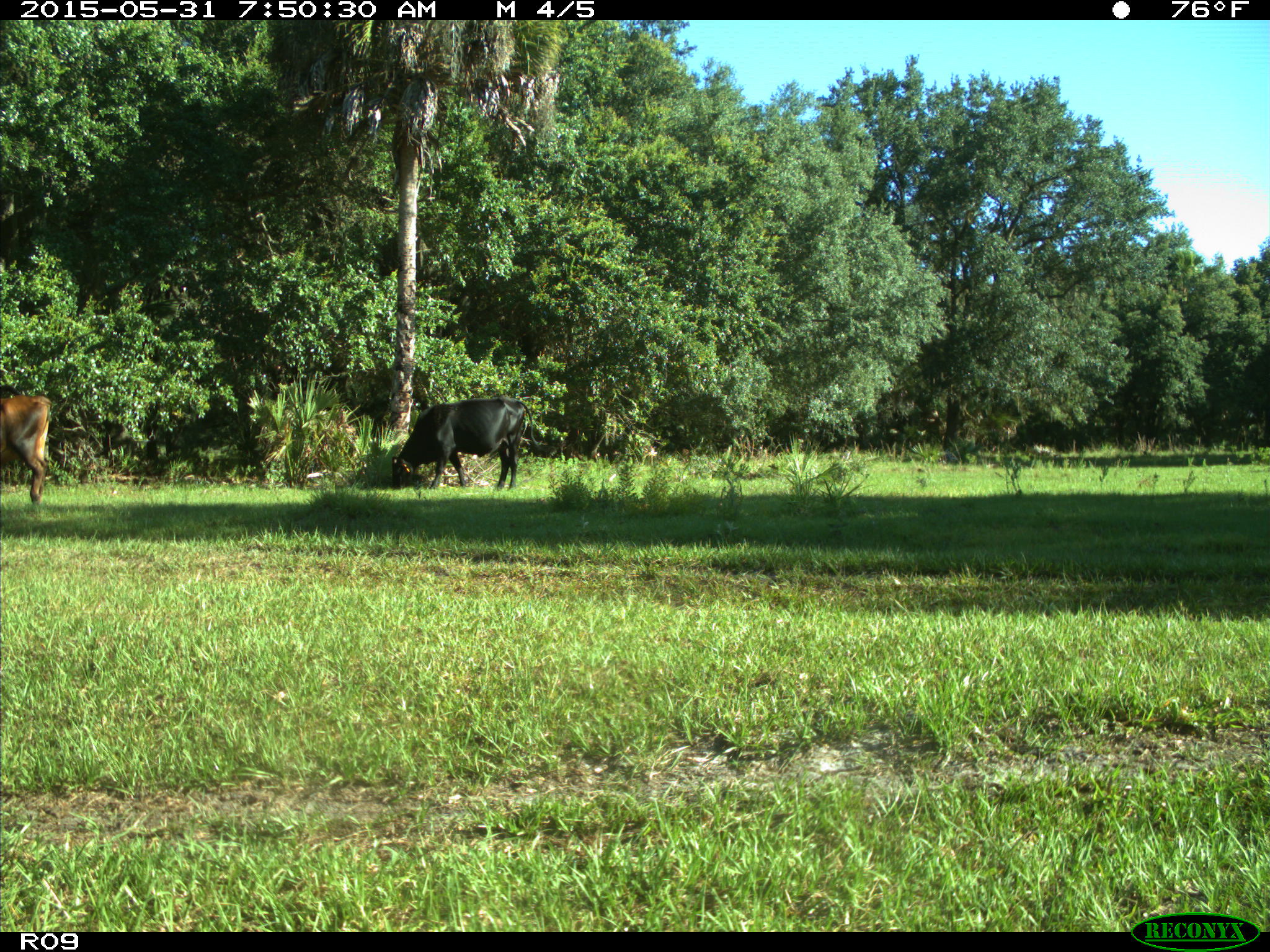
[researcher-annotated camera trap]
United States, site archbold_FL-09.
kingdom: Animalia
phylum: Chordata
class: Mammalia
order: Artiodactyla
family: Bovidae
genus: Bos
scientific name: Bos taurus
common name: domestic cow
Bos taurus (domestic cow).